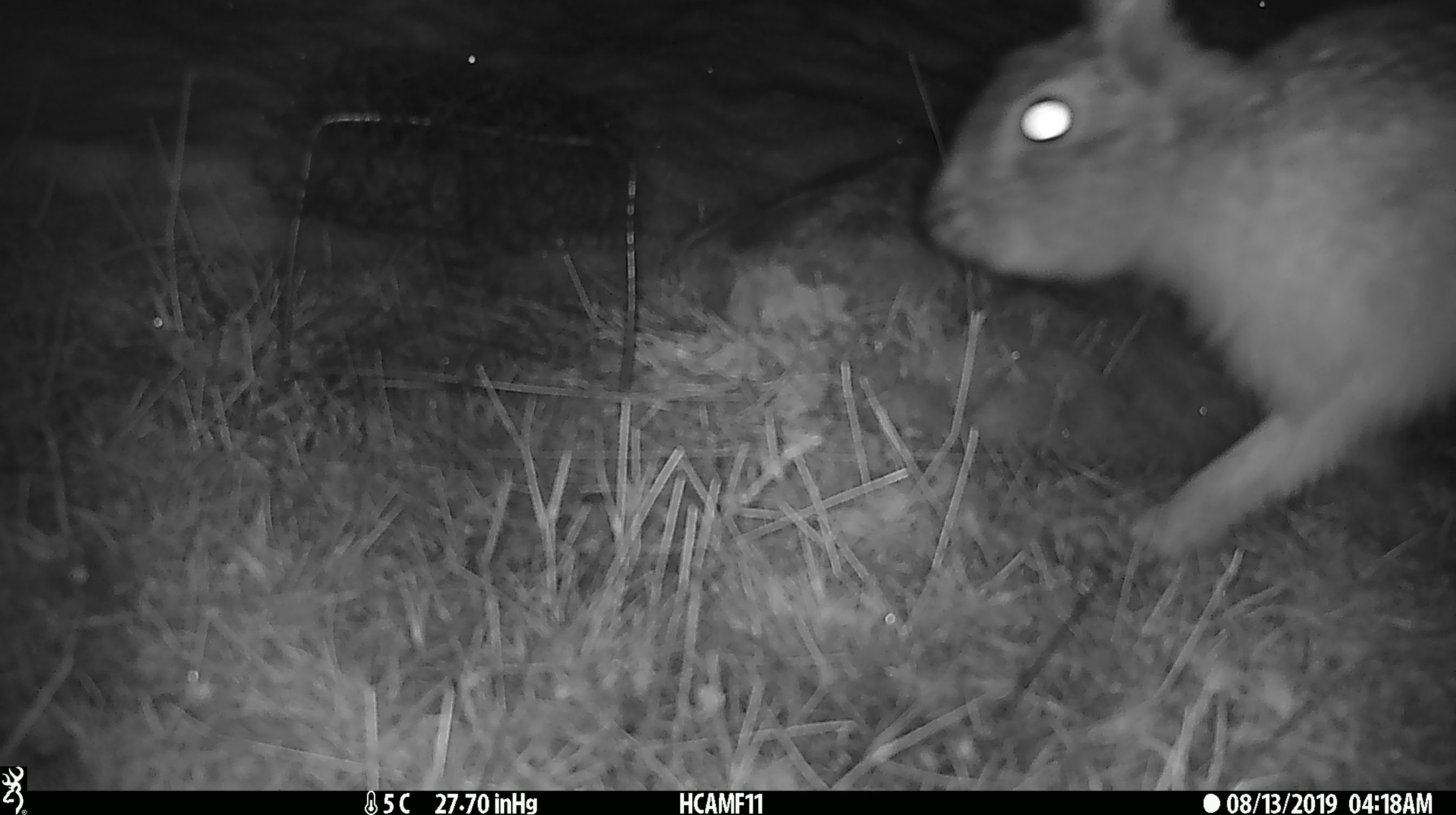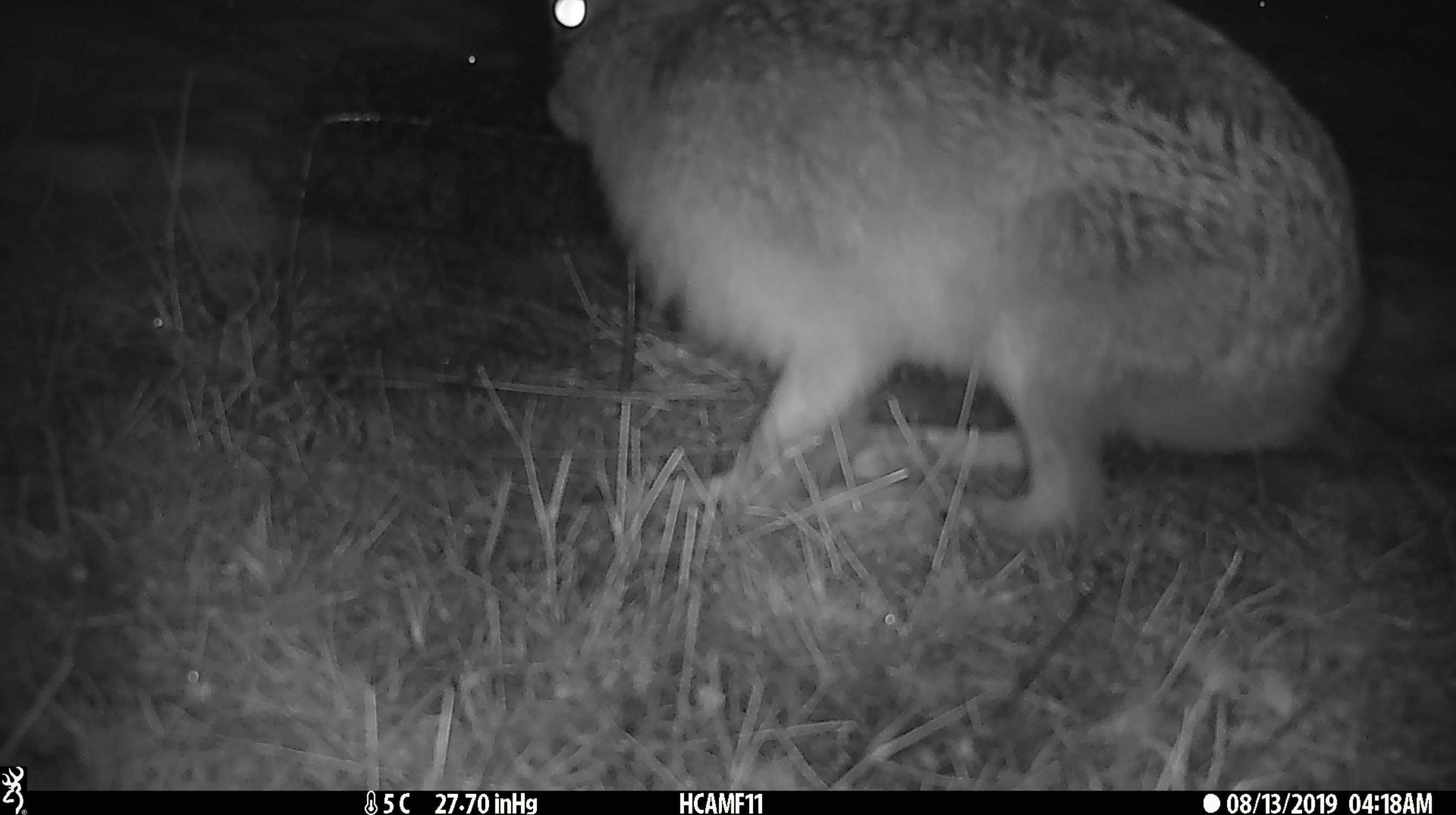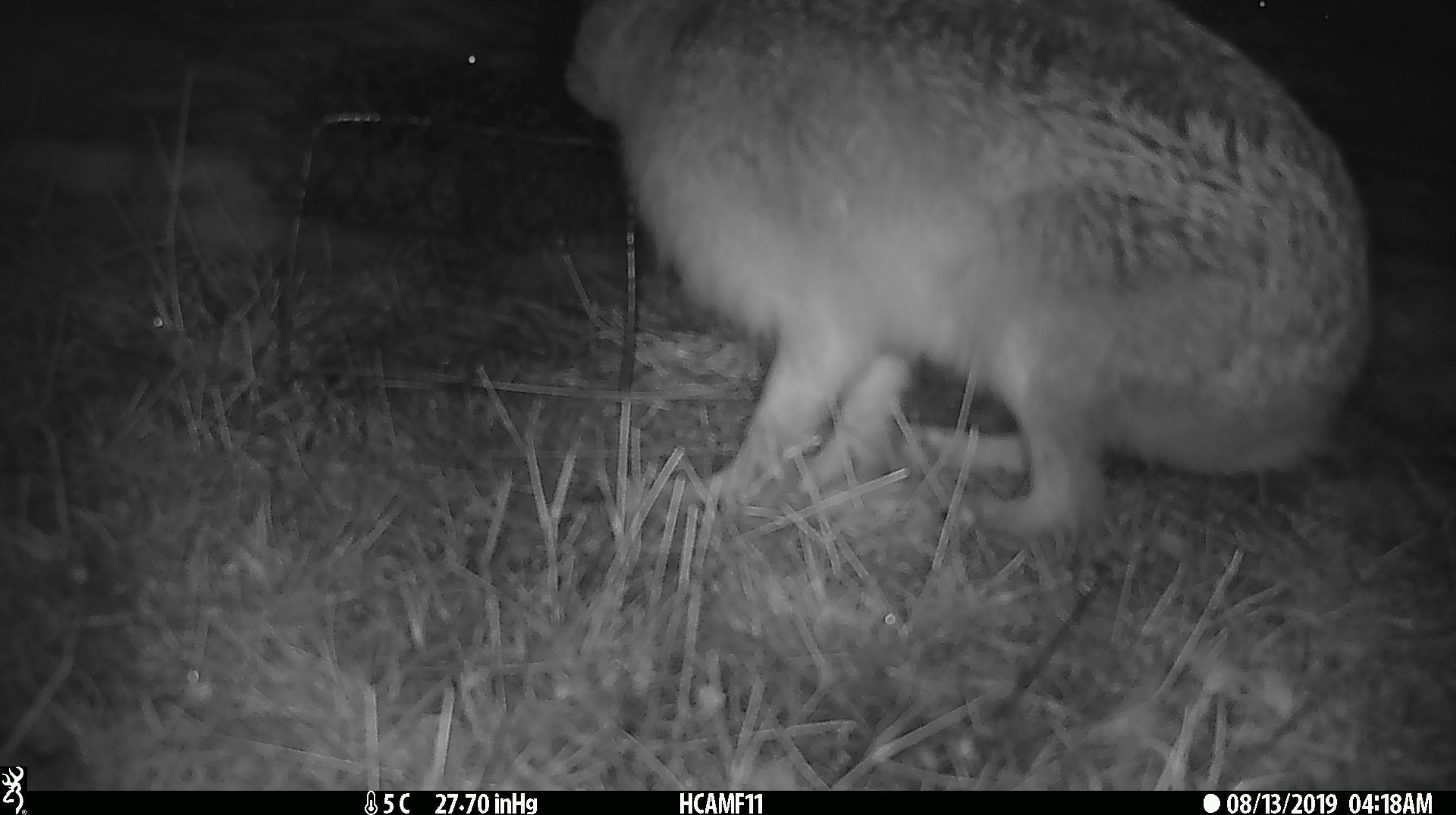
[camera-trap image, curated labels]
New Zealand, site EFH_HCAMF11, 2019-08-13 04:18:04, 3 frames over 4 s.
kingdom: Animalia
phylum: Chordata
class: Mammalia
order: Lagomorpha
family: Leporidae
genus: Lepus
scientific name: Lepus europaeus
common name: brown hare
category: hare